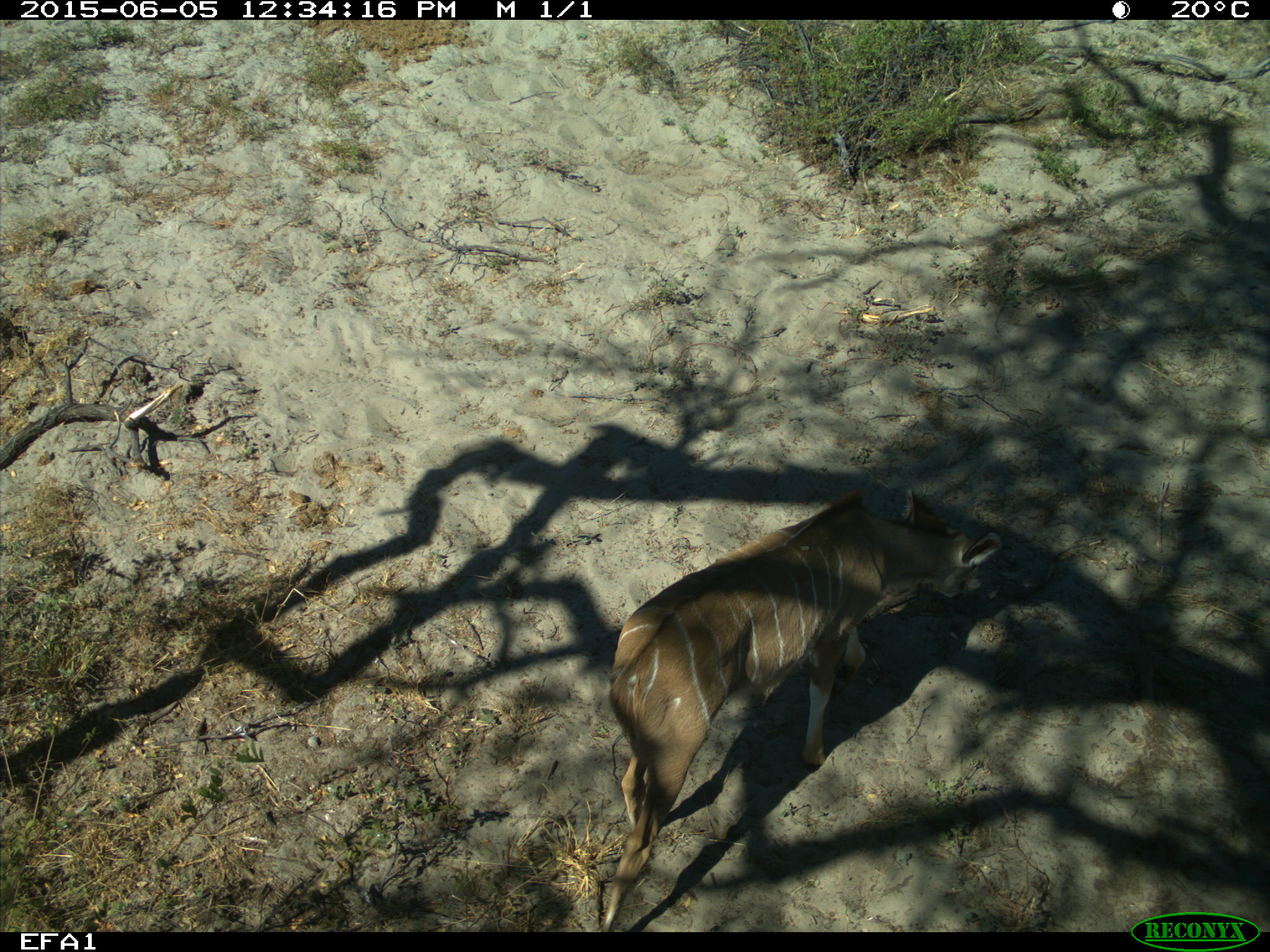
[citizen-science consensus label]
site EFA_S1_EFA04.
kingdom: Animalia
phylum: Chordata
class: Mammalia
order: Artiodactyla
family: Bovidae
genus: Tragelaphus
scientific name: Tragelaphus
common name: kudu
Kudu (Tragelaphus), count 1. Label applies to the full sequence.